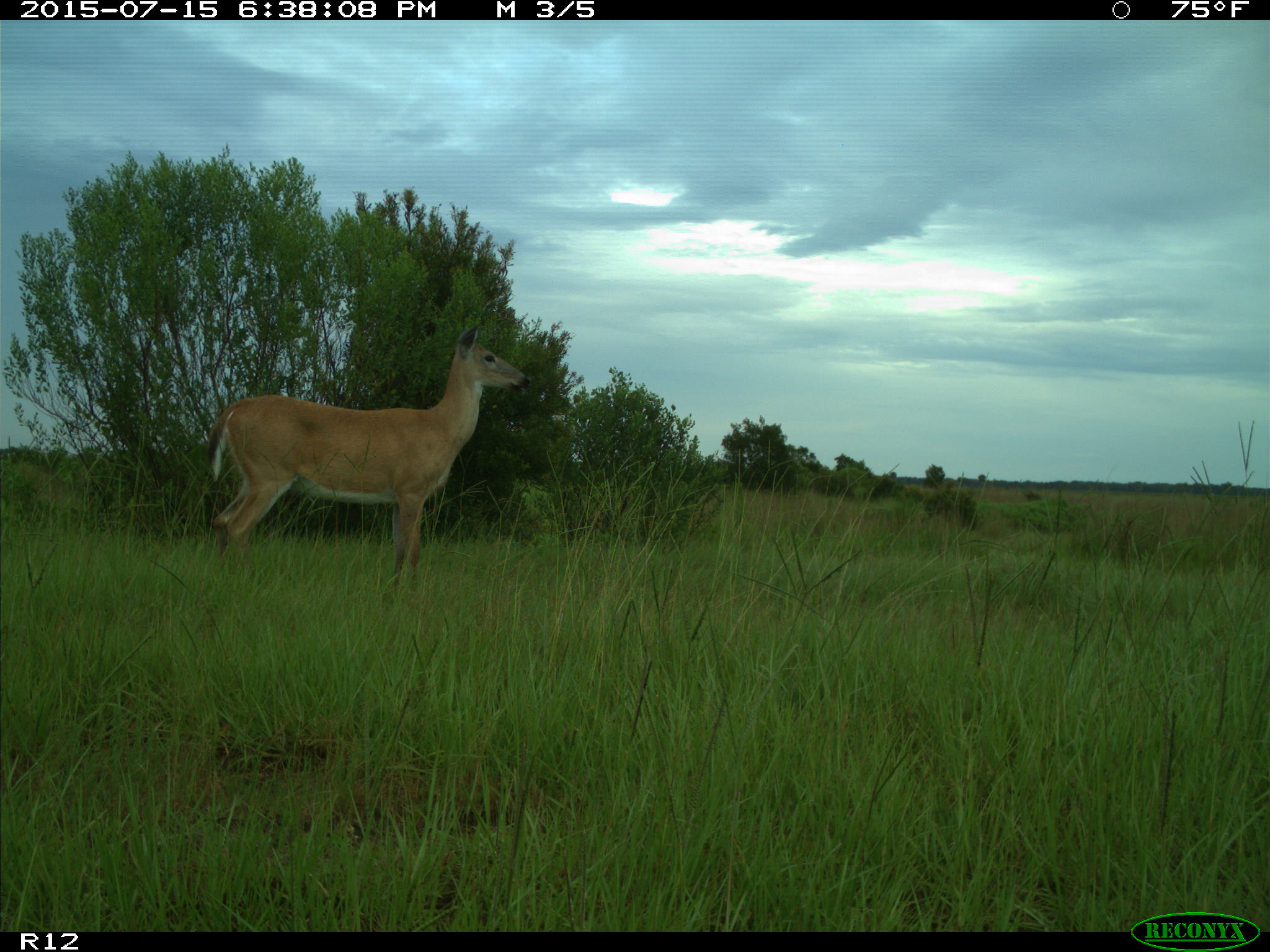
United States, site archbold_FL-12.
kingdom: Animalia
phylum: Chordata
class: Mammalia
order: Artiodactyla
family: Cervidae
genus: Odocoileus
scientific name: Odocoileus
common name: deer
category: unidentified deer